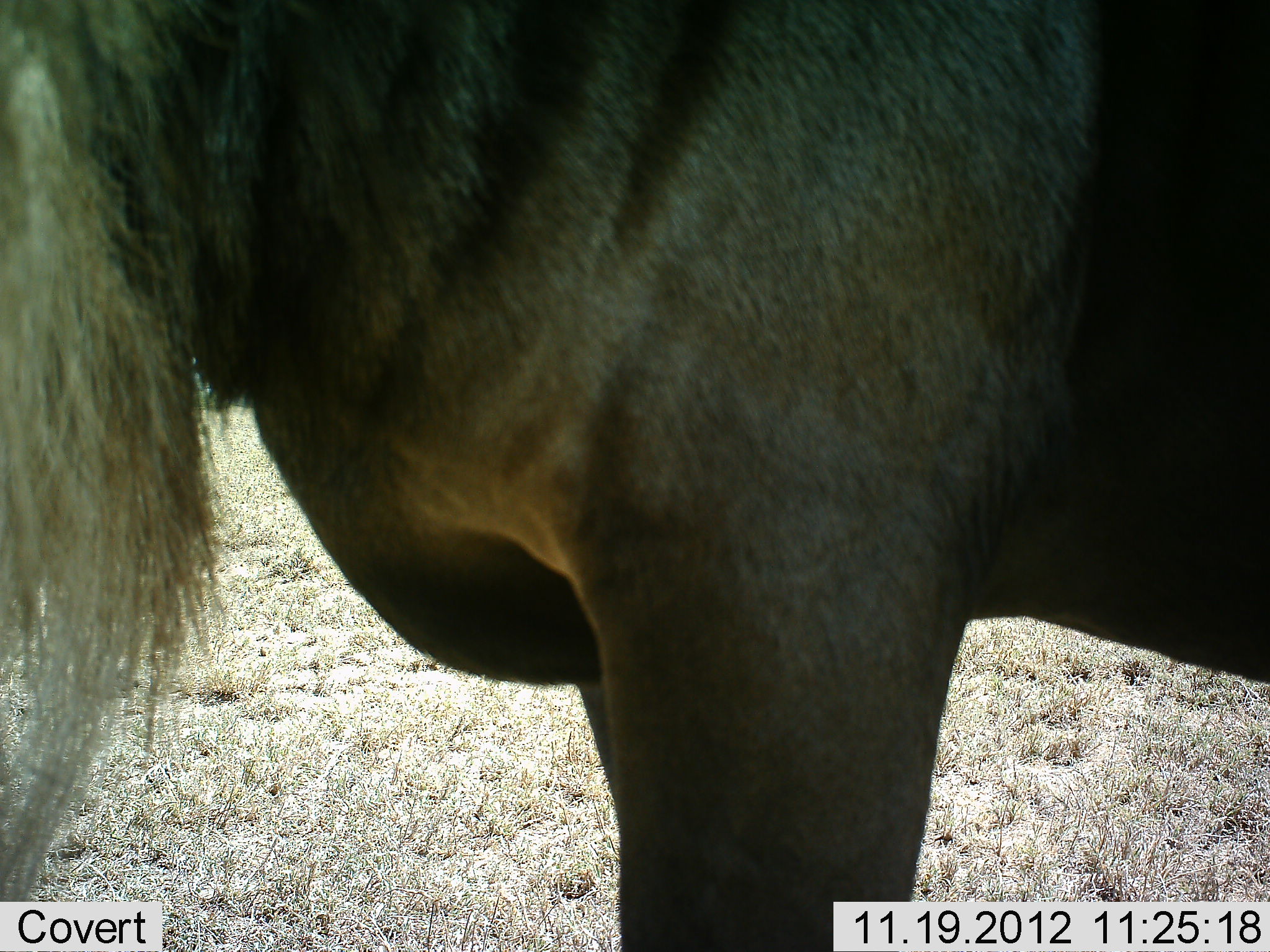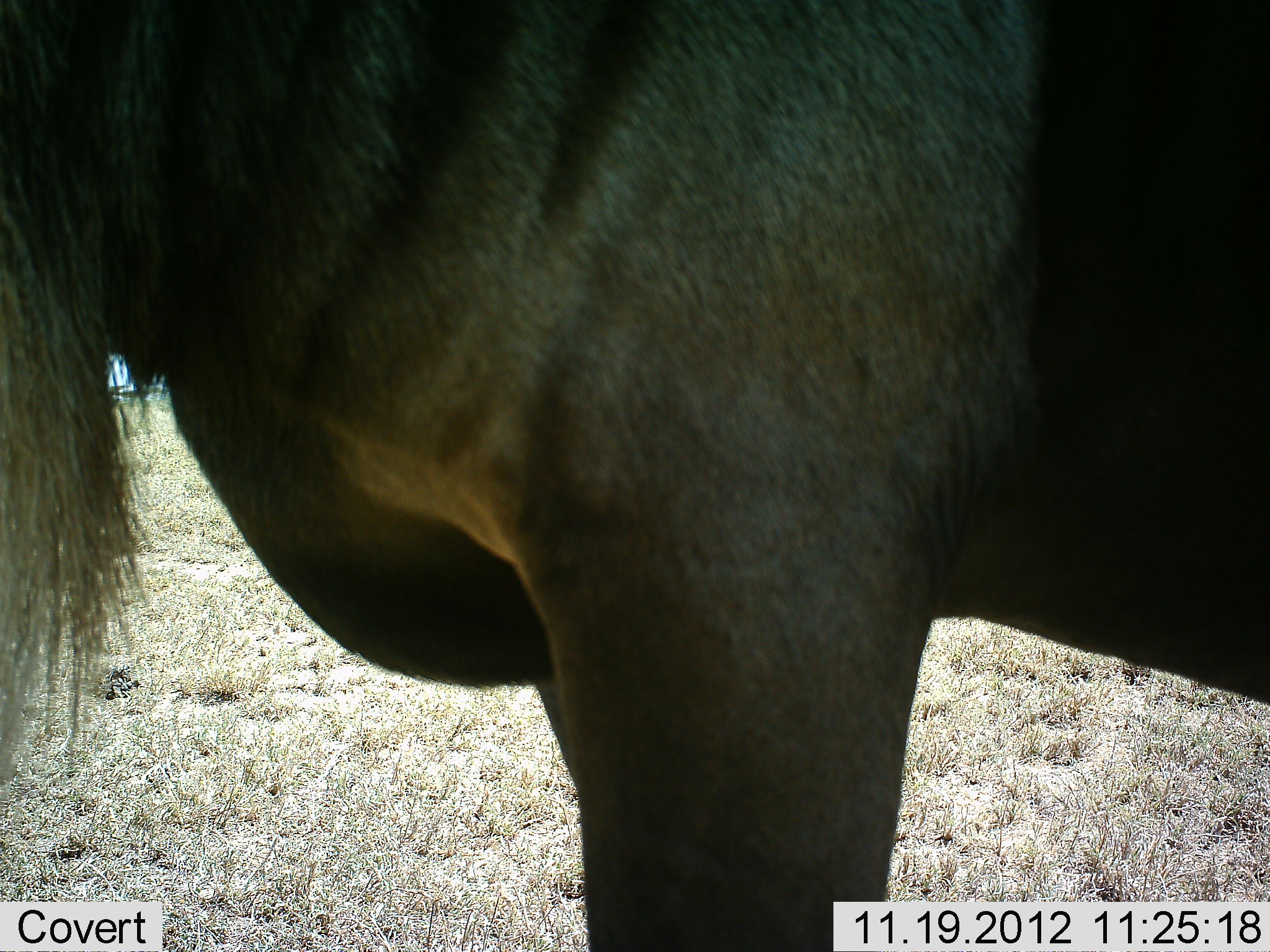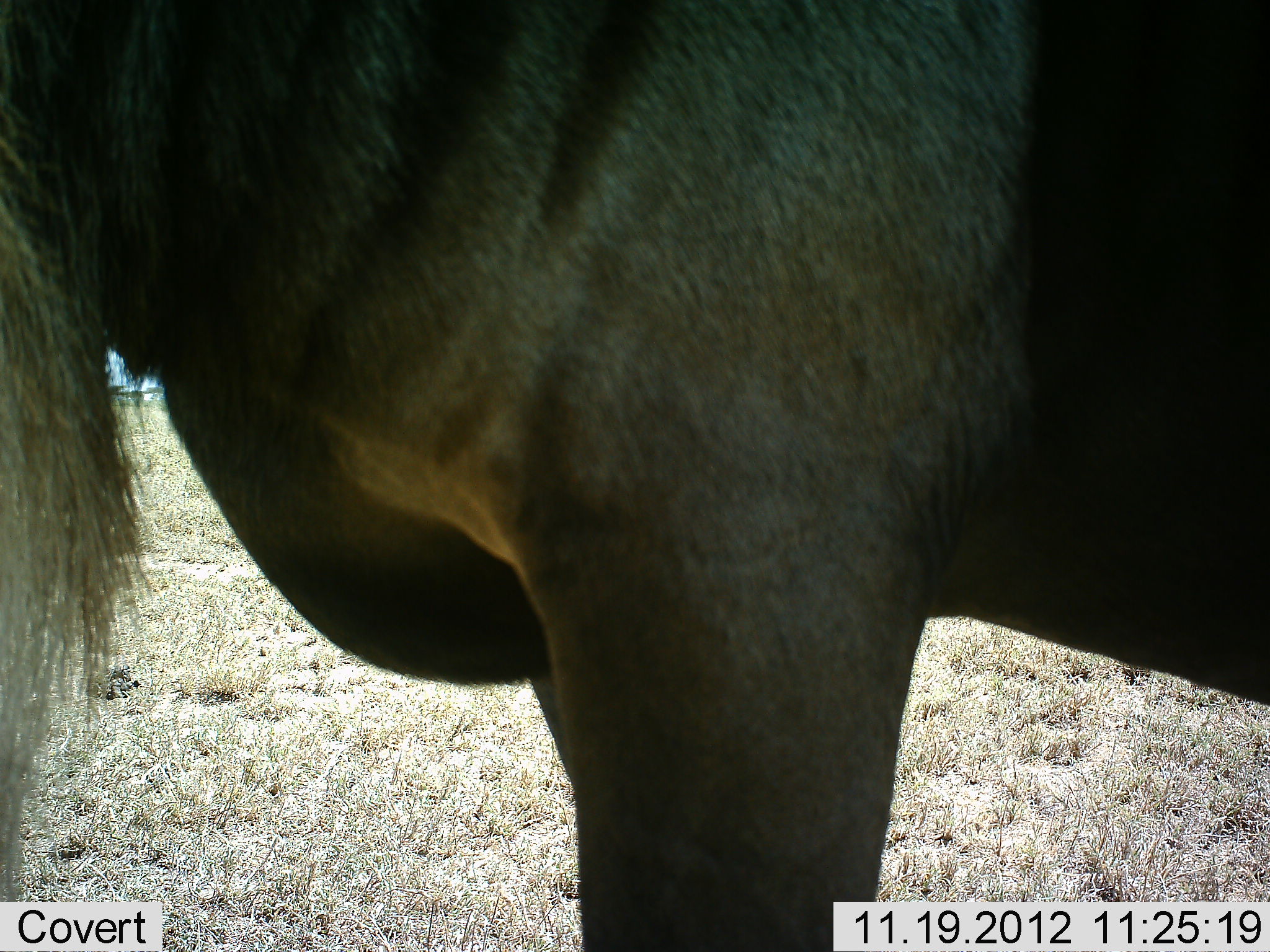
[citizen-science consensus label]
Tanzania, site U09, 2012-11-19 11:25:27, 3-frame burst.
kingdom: Animalia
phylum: Chordata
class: Mammalia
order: Artiodactyla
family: Bovidae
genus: Connochaetes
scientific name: Connochaetes taurinus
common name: blue wildebeest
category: wildebeest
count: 1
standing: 100%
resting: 0%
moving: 0%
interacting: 0%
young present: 0%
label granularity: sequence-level